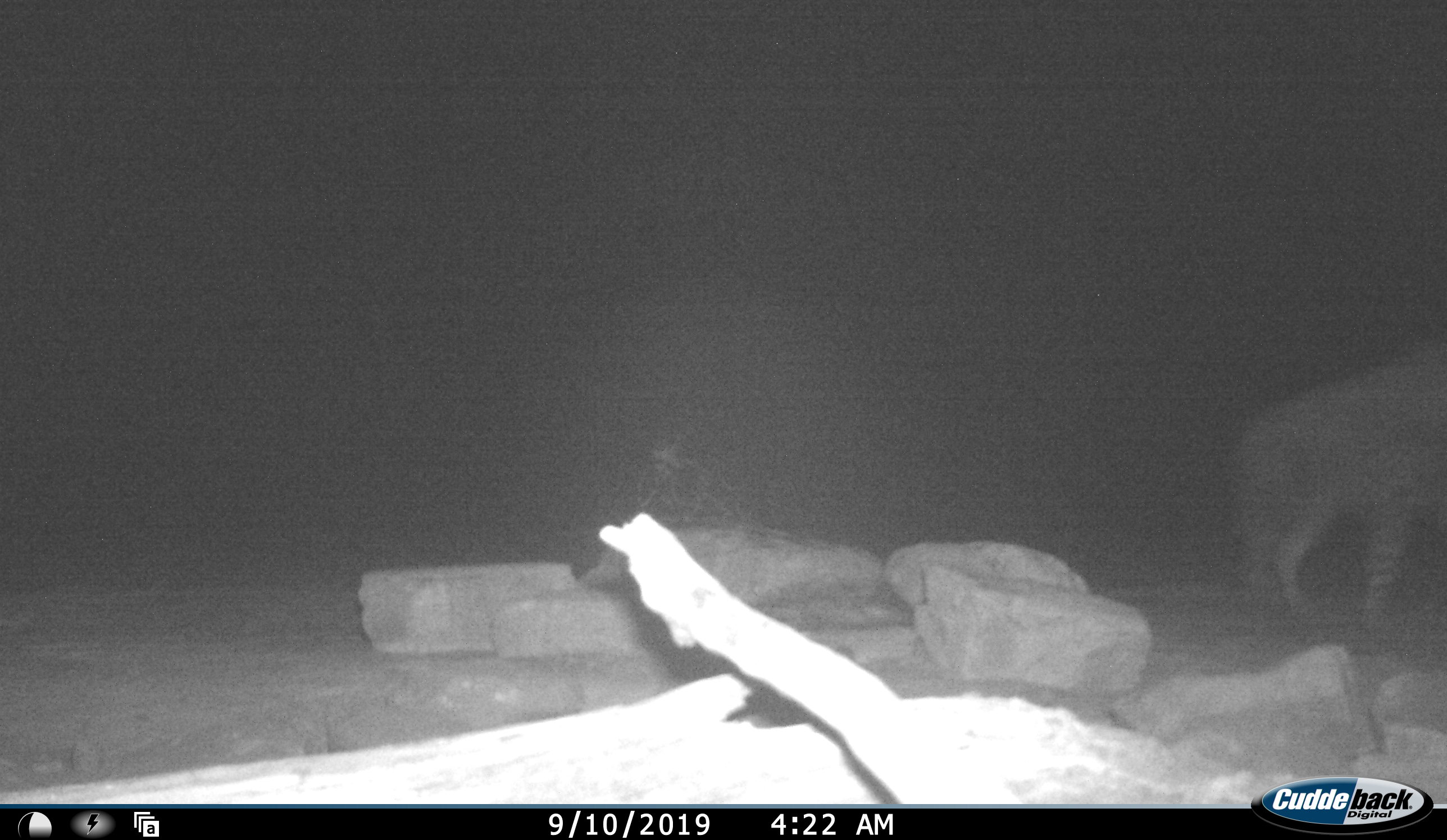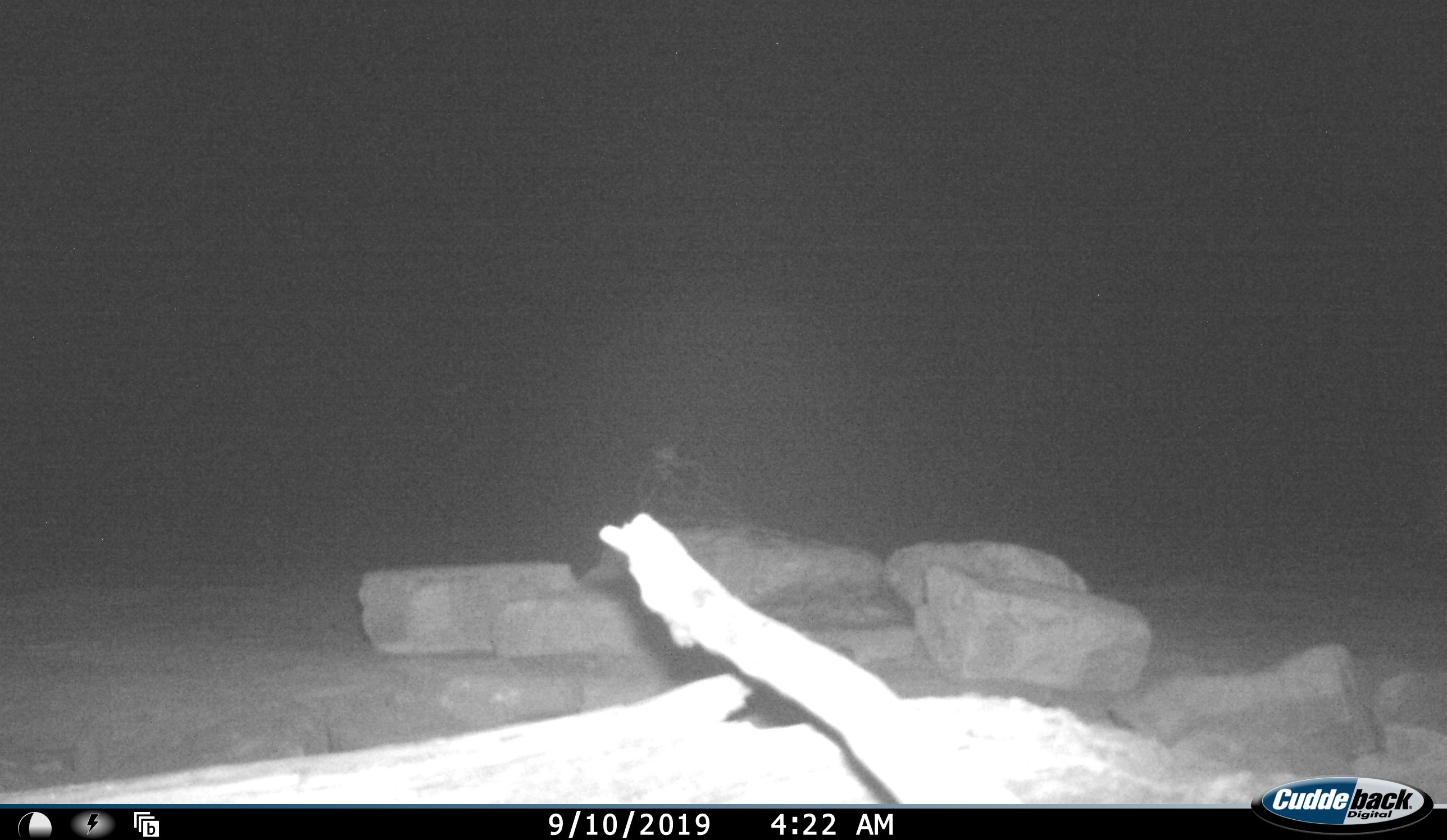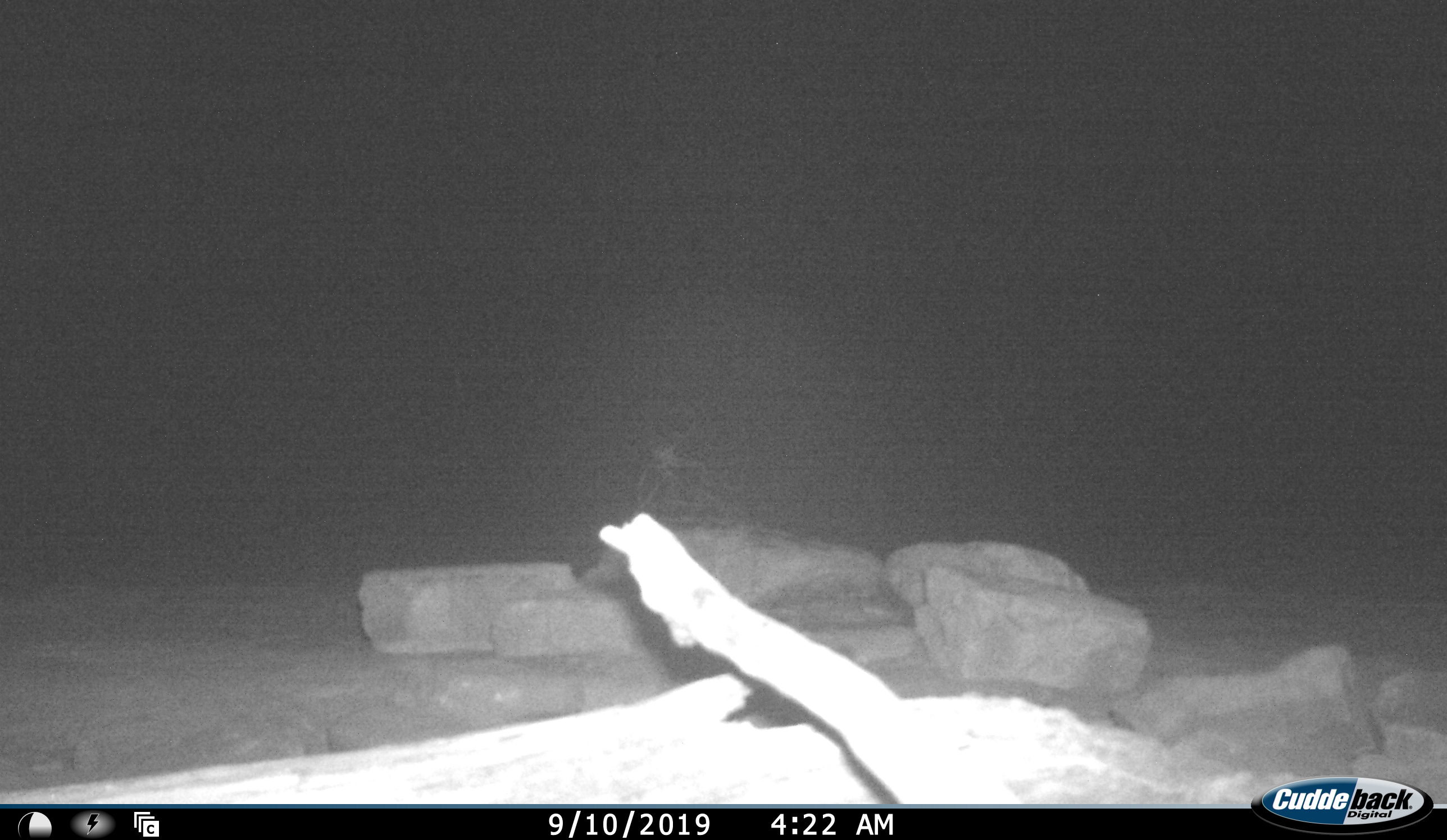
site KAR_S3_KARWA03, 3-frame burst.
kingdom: Animalia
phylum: Chordata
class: Mammalia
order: Carnivora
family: Hyaenidae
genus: Parahyaena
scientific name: Parahyaena brunnea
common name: brown hyena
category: hyenabrown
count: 1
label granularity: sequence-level